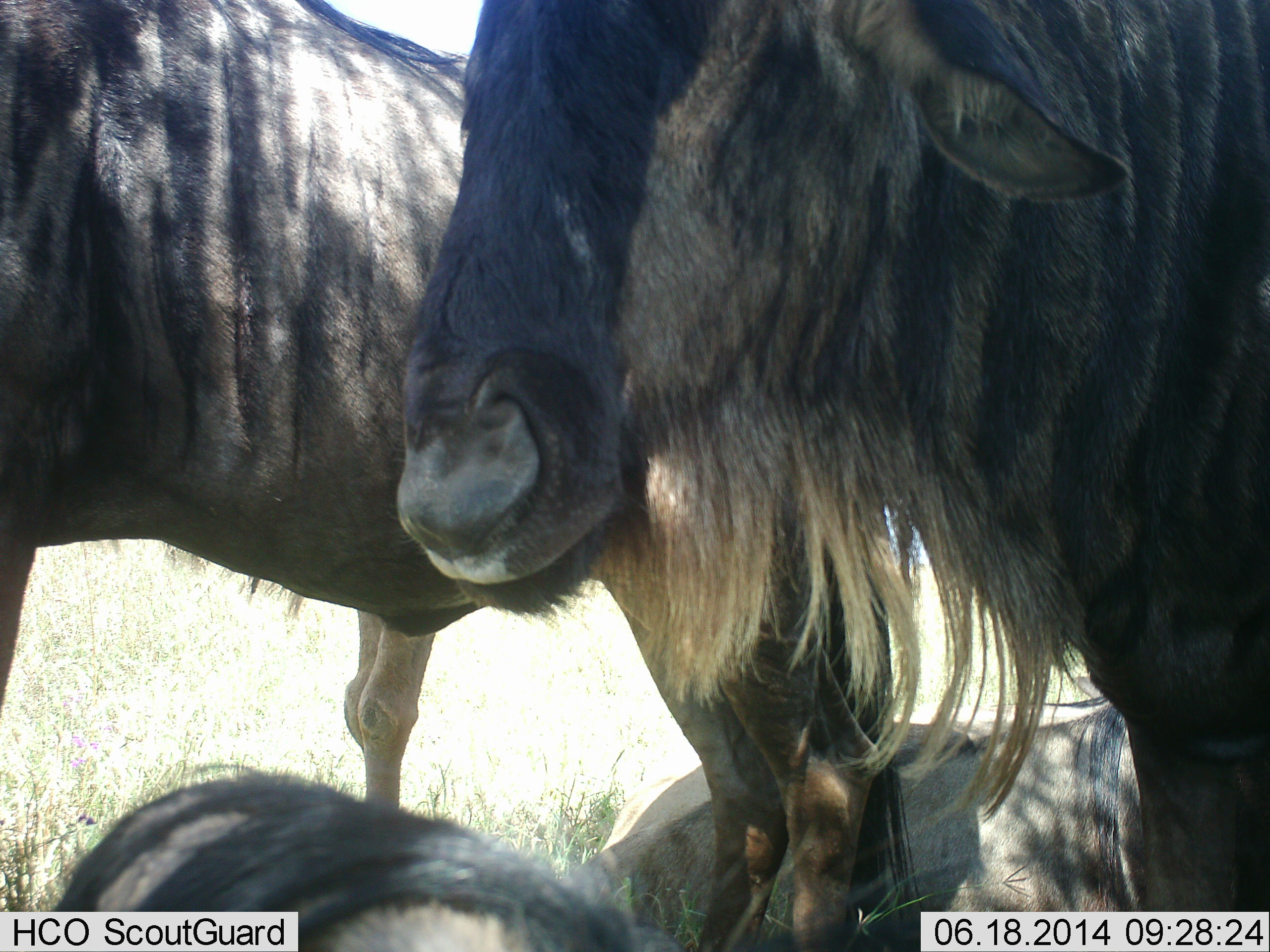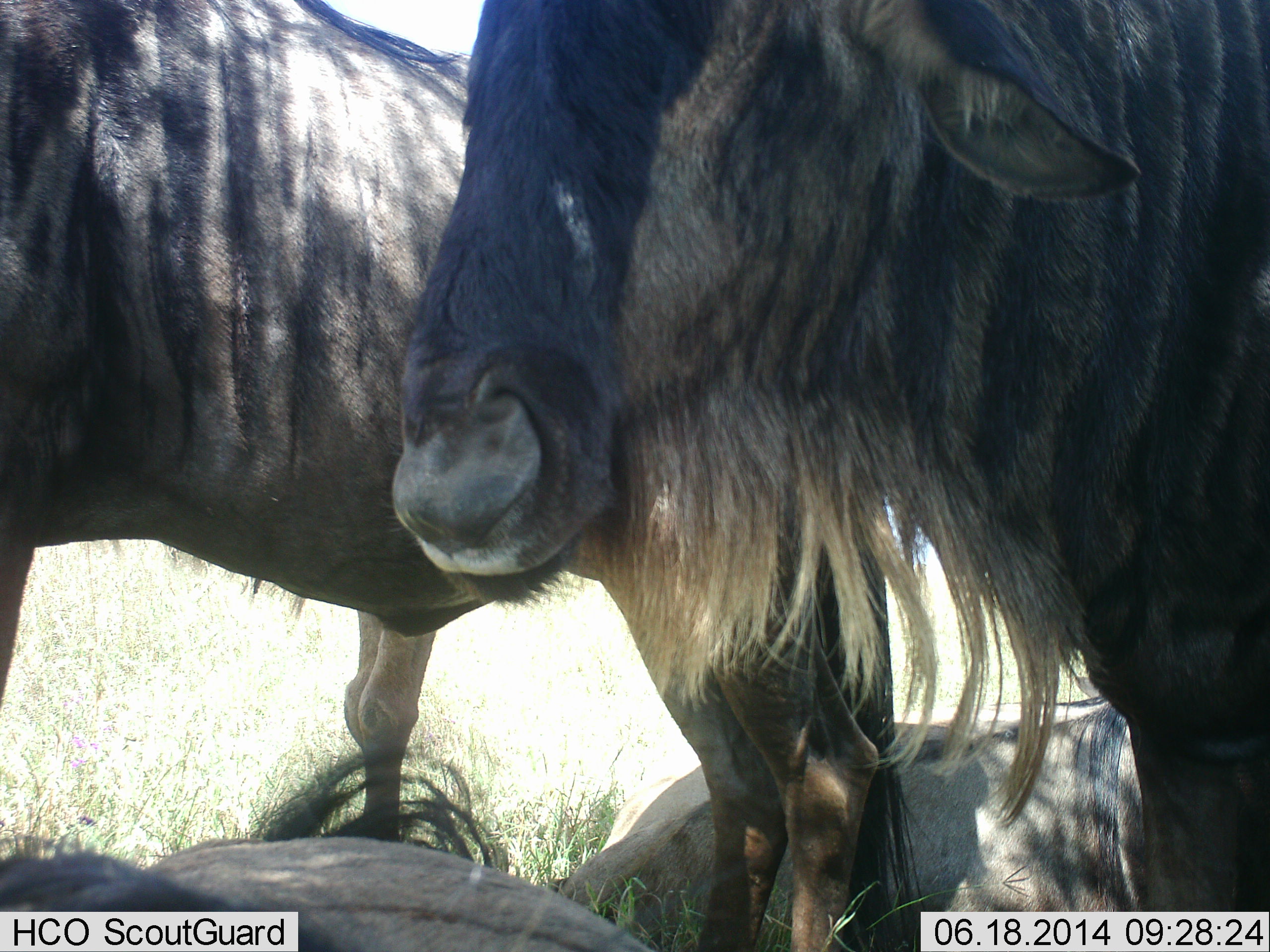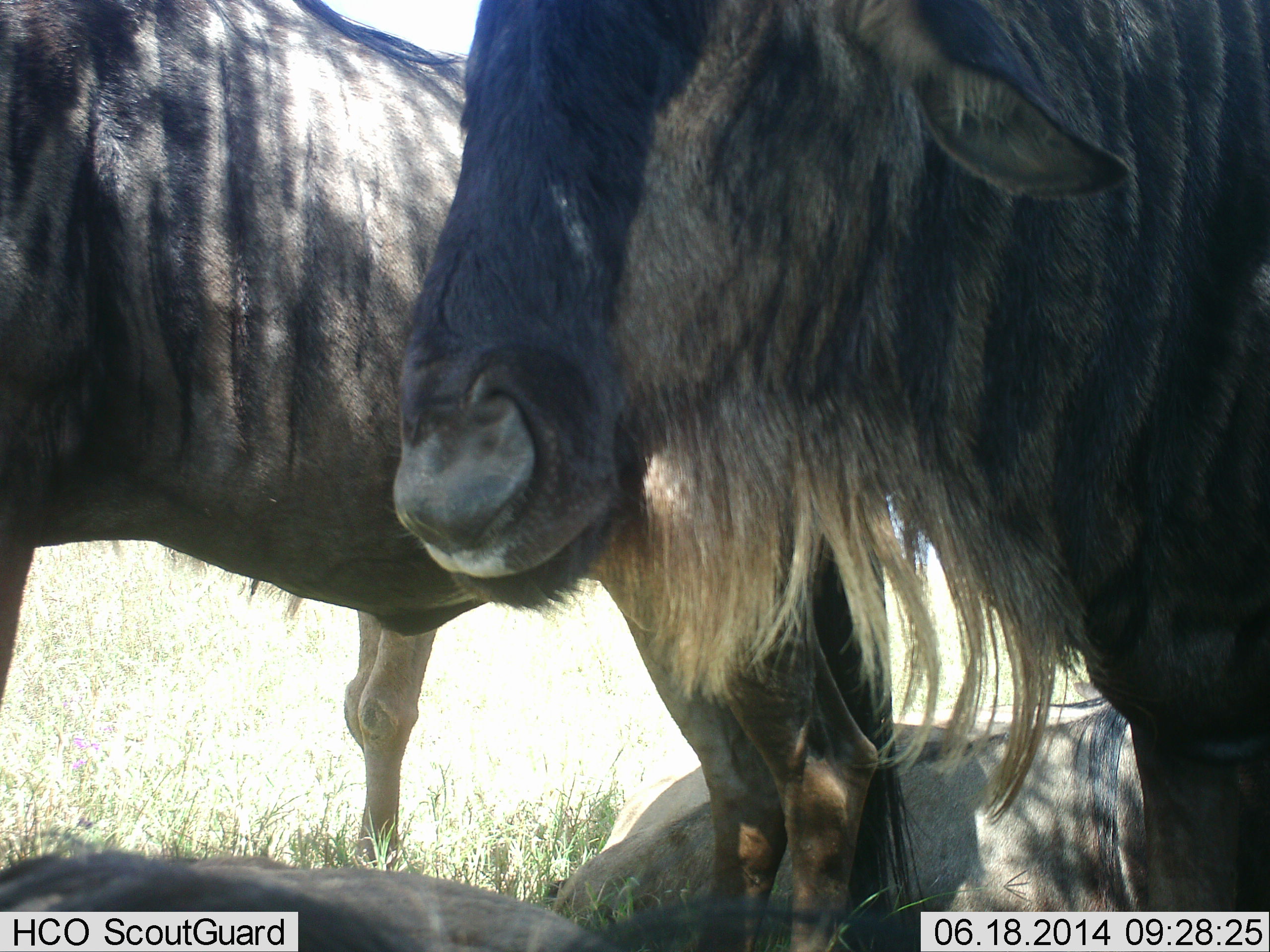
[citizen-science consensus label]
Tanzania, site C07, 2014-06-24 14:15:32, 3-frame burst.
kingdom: Animalia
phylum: Chordata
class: Mammalia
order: Artiodactyla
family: Bovidae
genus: Connochaetes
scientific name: Connochaetes taurinus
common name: blue wildebeest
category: wildebeest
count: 4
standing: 90%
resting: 50%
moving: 10%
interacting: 10%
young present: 0%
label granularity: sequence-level